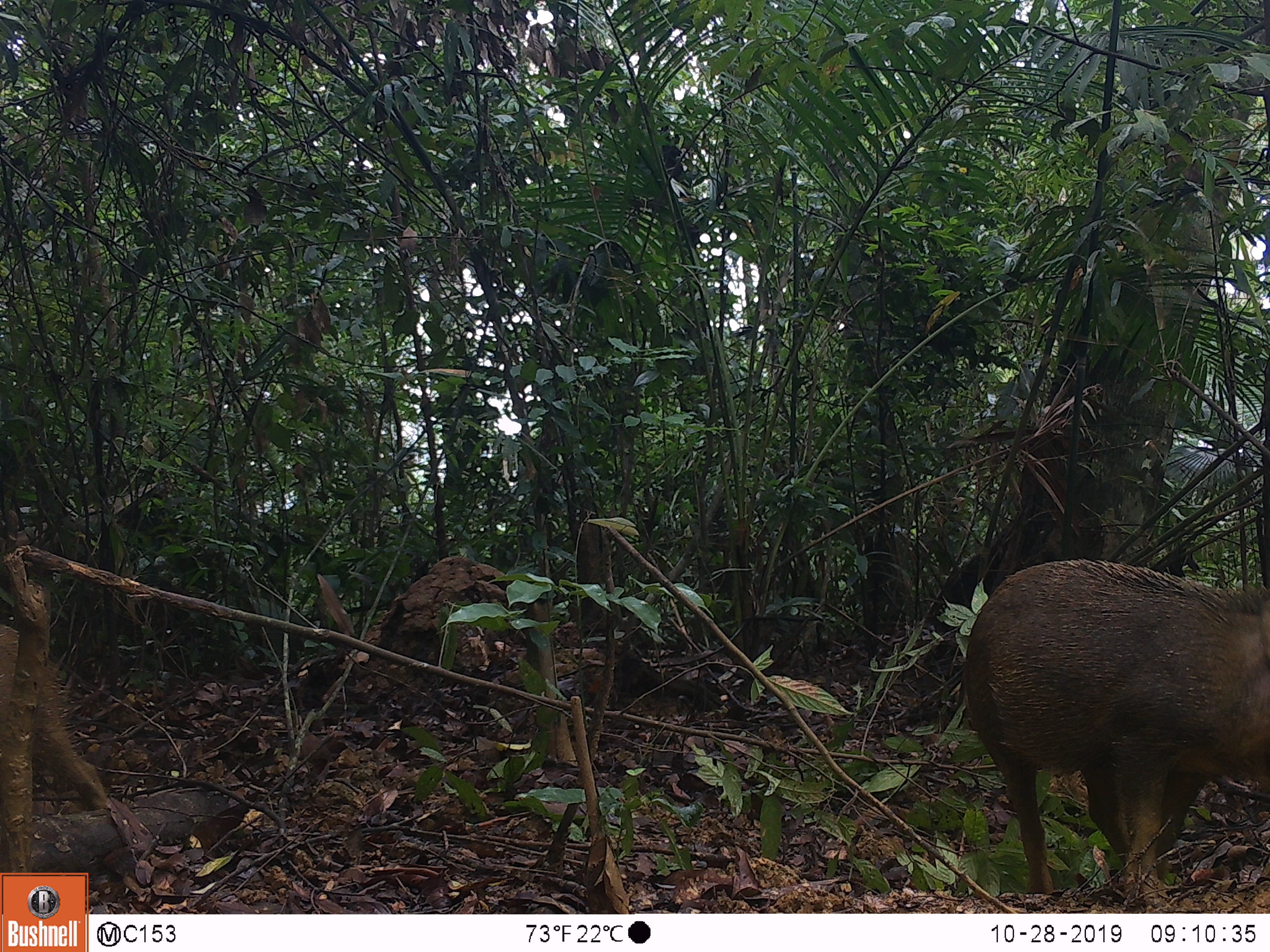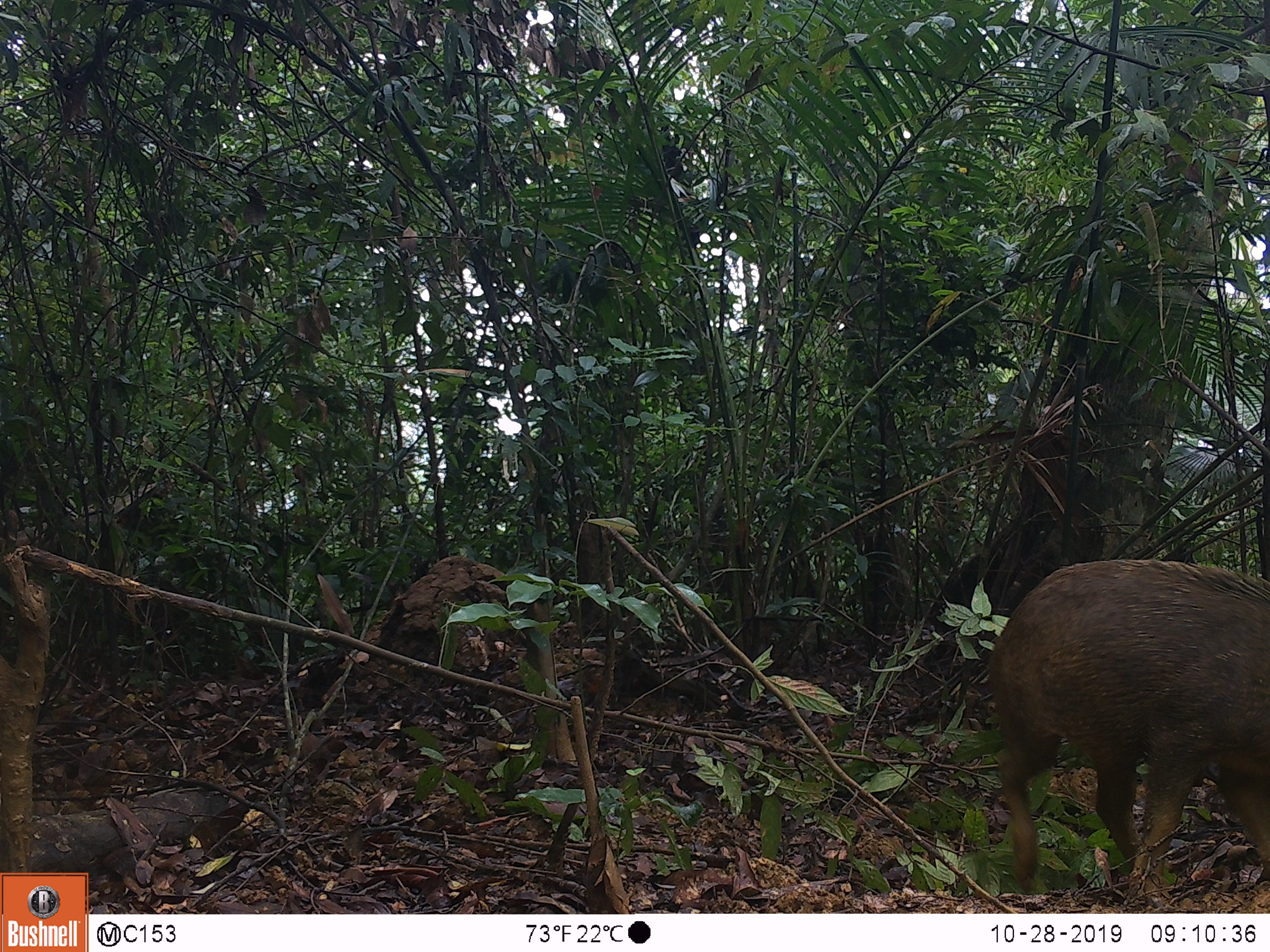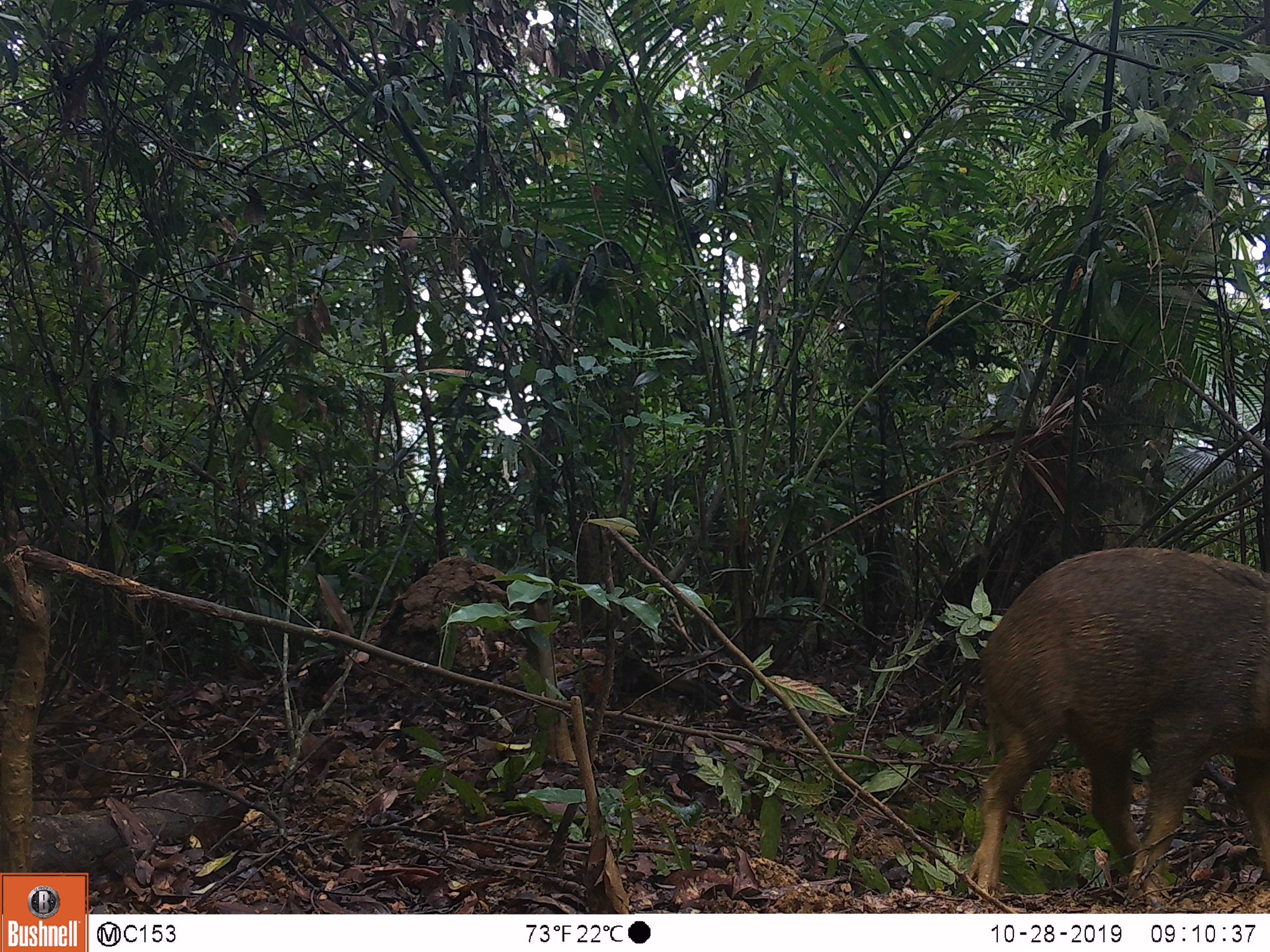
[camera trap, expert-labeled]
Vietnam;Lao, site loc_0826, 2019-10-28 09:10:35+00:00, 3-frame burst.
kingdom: Animalia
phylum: Chordata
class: Mammalia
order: Artiodactyla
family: Suidae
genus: Sus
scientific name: Sus scrofa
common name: eurasian wild pig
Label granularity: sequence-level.